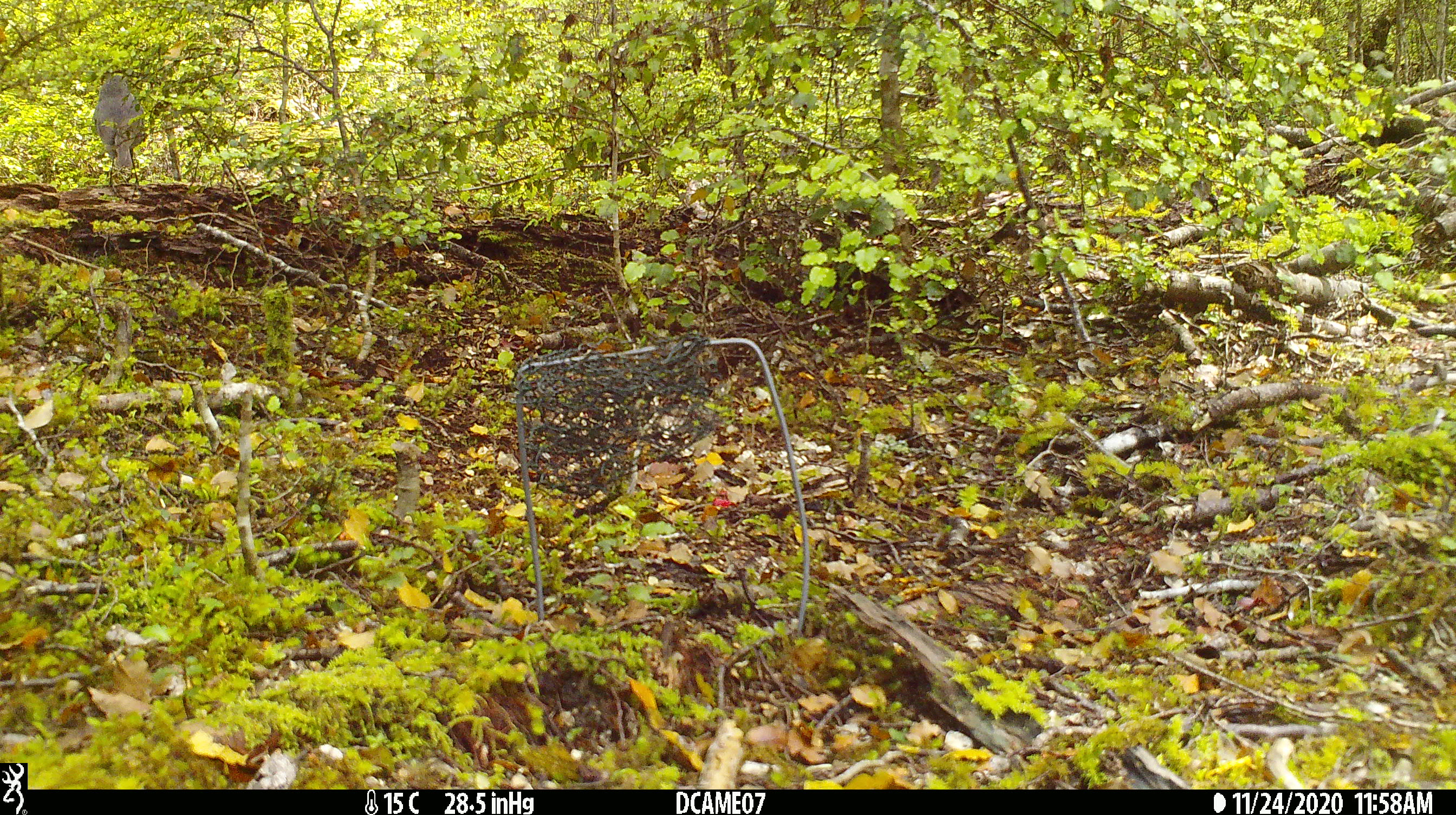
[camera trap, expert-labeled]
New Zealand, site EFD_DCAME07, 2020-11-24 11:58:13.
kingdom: Animalia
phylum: Chordata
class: Aves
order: Passeriformes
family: Petroicidae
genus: Petroica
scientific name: Petroica australis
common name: new zealand robin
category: robin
Robin (new zealand robin) (Petroica australis).